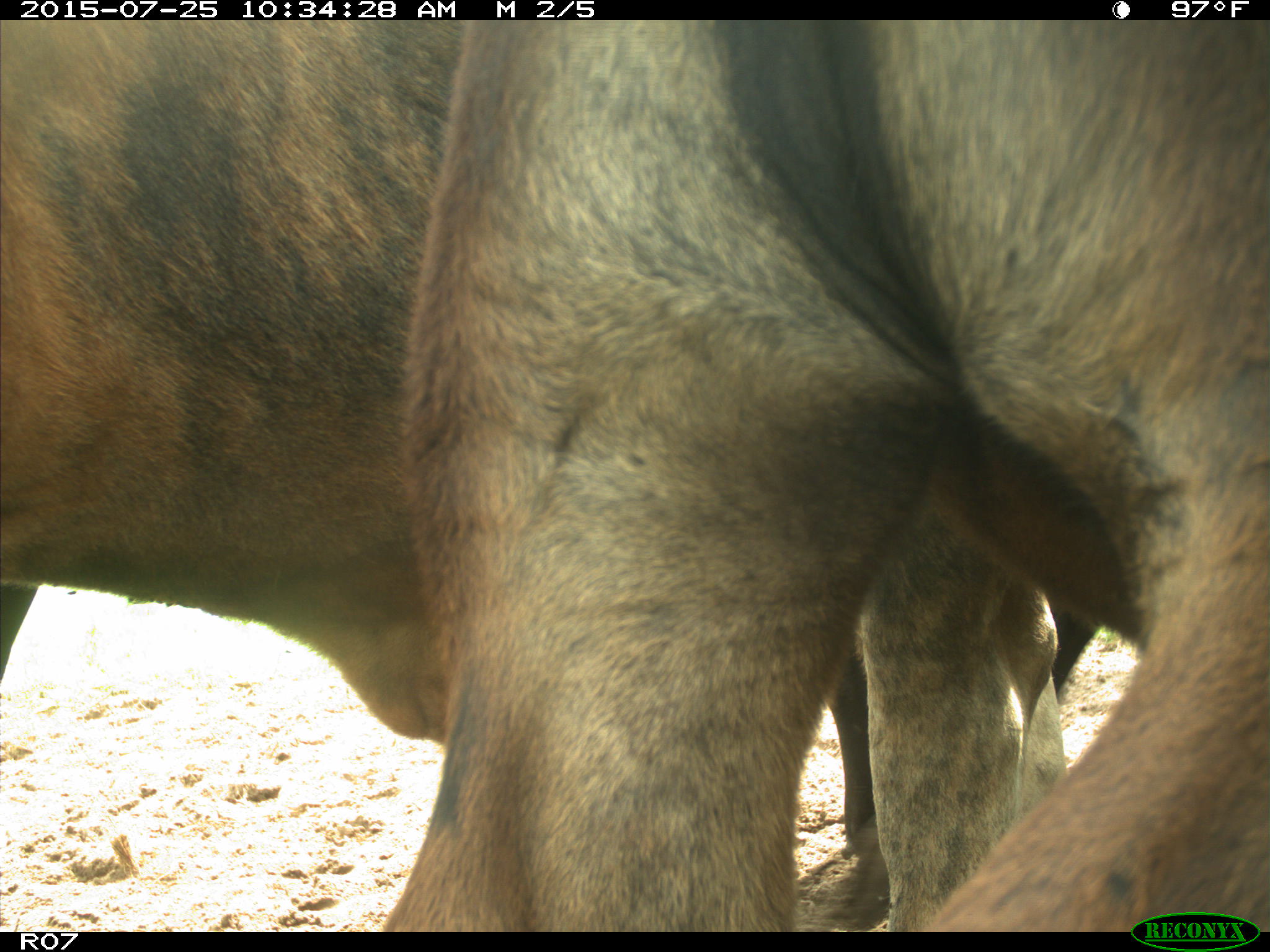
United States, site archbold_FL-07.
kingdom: Animalia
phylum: Chordata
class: Mammalia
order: Artiodactyla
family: Bovidae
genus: Bos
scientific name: Bos taurus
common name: domestic cow